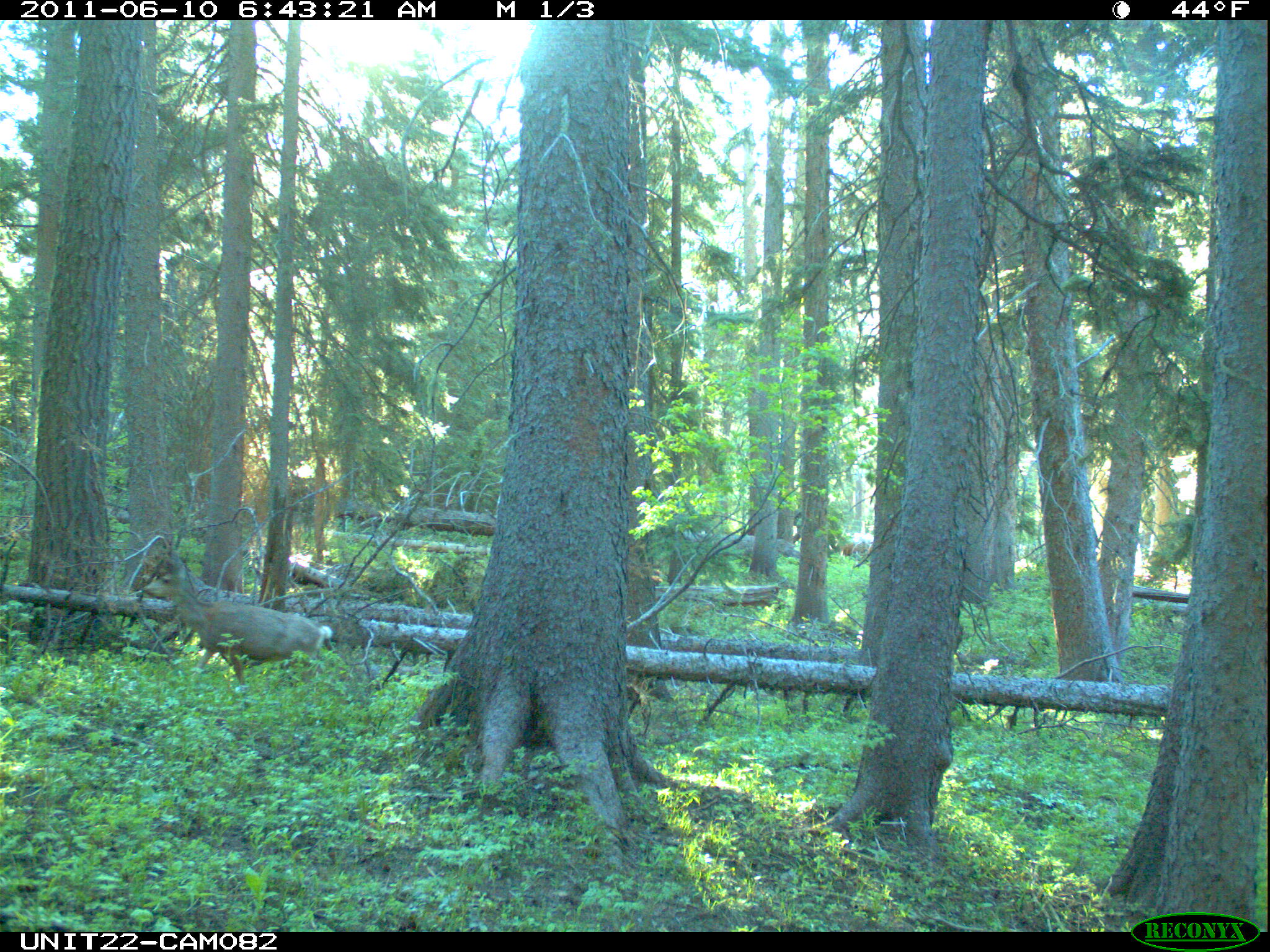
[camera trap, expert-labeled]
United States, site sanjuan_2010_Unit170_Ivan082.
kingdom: Animalia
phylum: Chordata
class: Mammalia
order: Artiodactyla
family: Cervidae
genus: Odocoileus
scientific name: Odocoileus hemionus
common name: mule deer